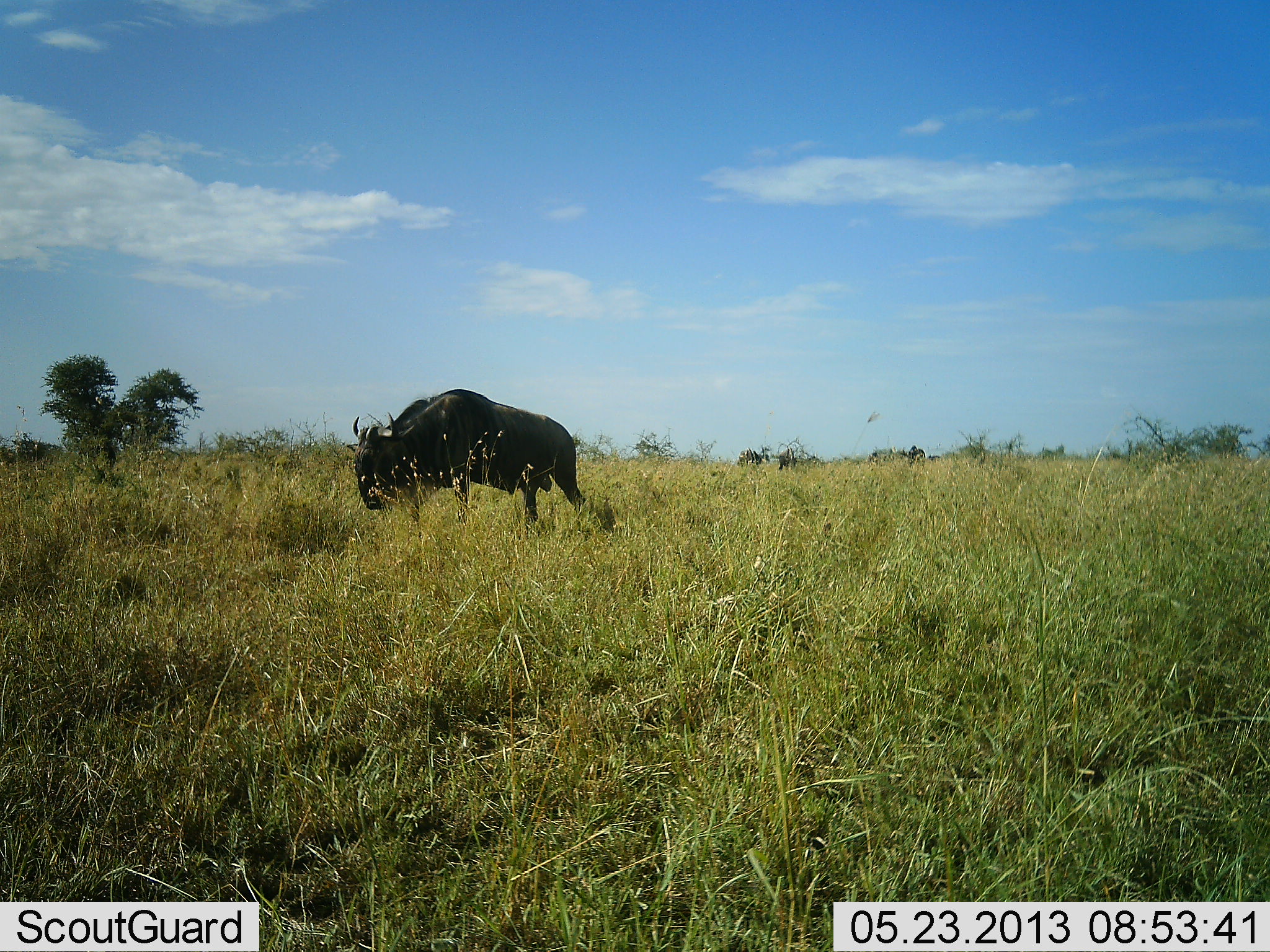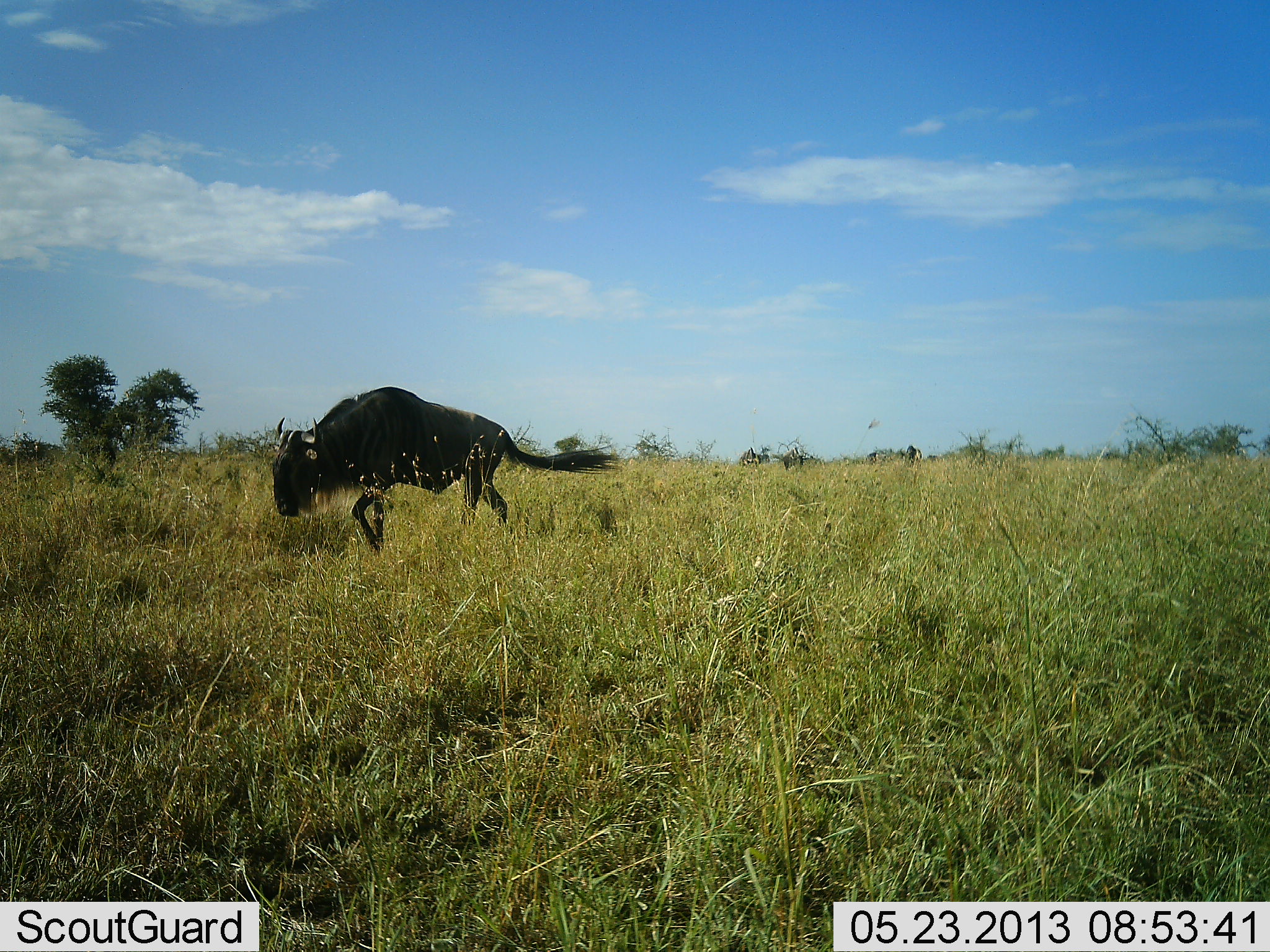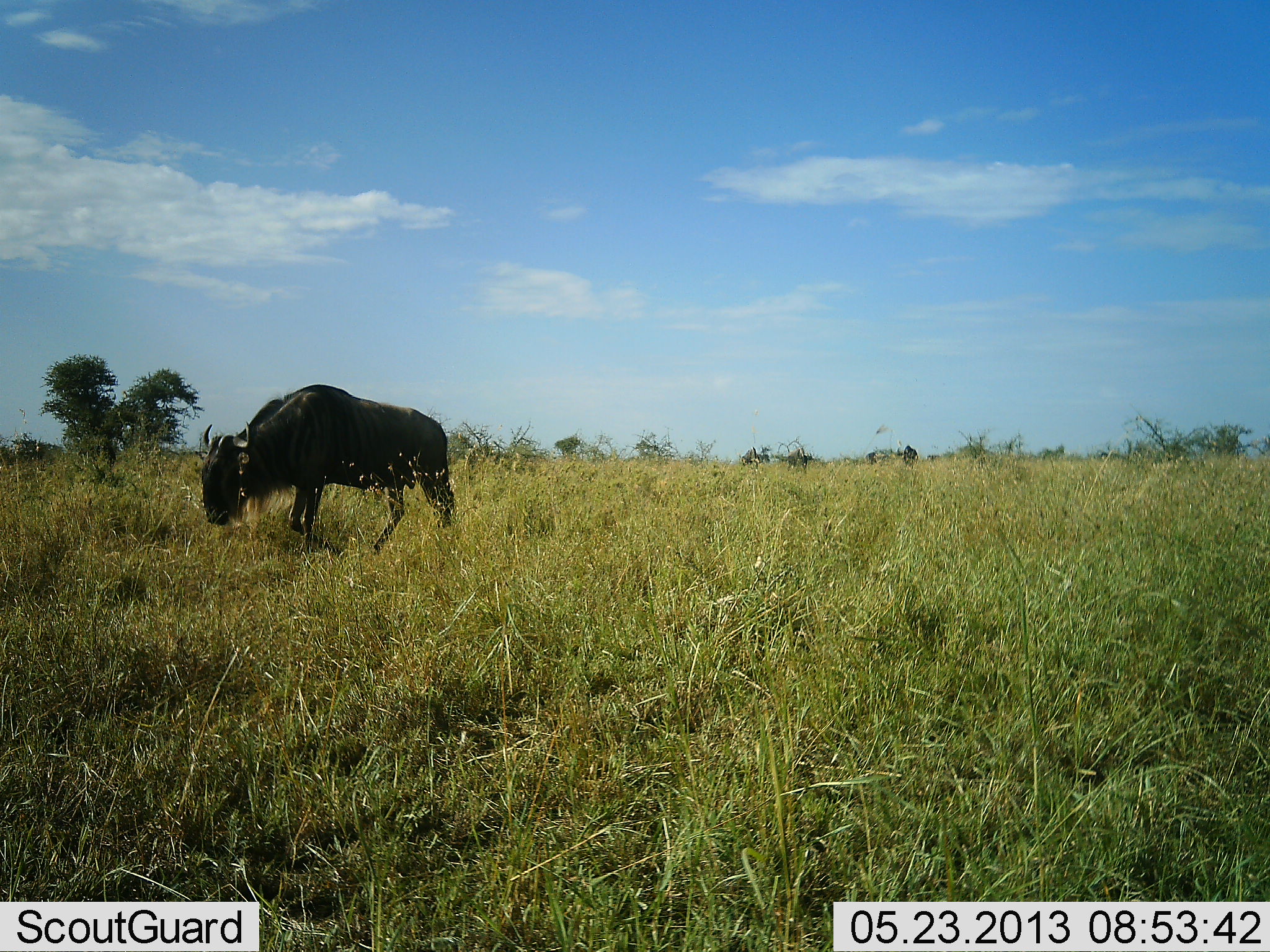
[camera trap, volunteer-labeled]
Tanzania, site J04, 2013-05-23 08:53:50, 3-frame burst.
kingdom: Animalia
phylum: Chordata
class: Mammalia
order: Artiodactyla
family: Bovidae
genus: Connochaetes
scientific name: Connochaetes taurinus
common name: blue wildebeest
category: wildebeest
Wildebeest (blue wildebeest) (Connochaetes taurinus), count 1. Behavior (volunteer vote fractions): standing 10%, resting 0%, moving 100%, interacting 0%. Young present (vote fraction): 0%. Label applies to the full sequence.